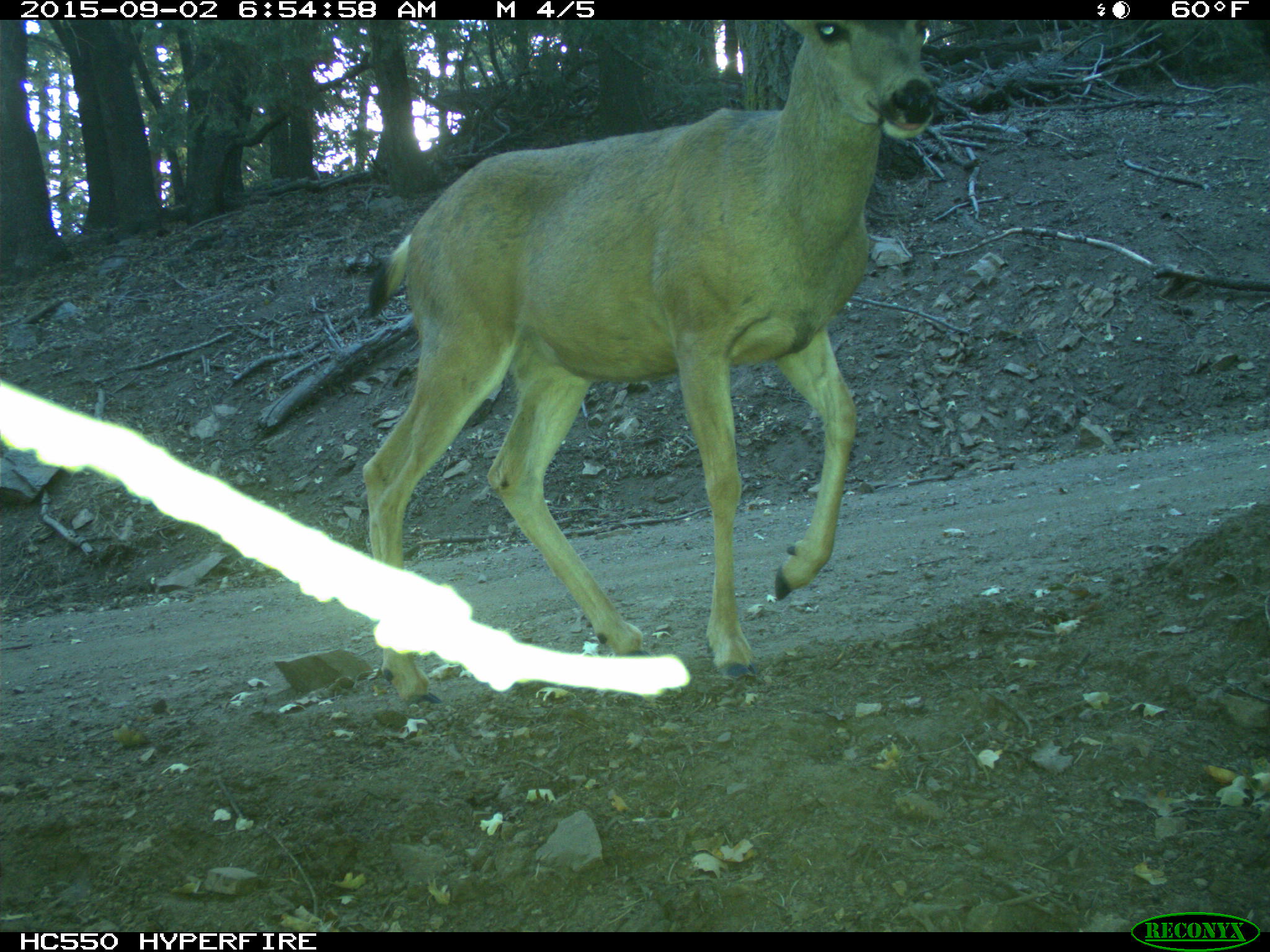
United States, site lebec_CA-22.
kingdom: Animalia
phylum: Chordata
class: Mammalia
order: Artiodactyla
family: Cervidae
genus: Odocoileus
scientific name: Odocoileus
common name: deer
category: unidentified deer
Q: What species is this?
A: Unidentified deer (deer) (Odocoileus).